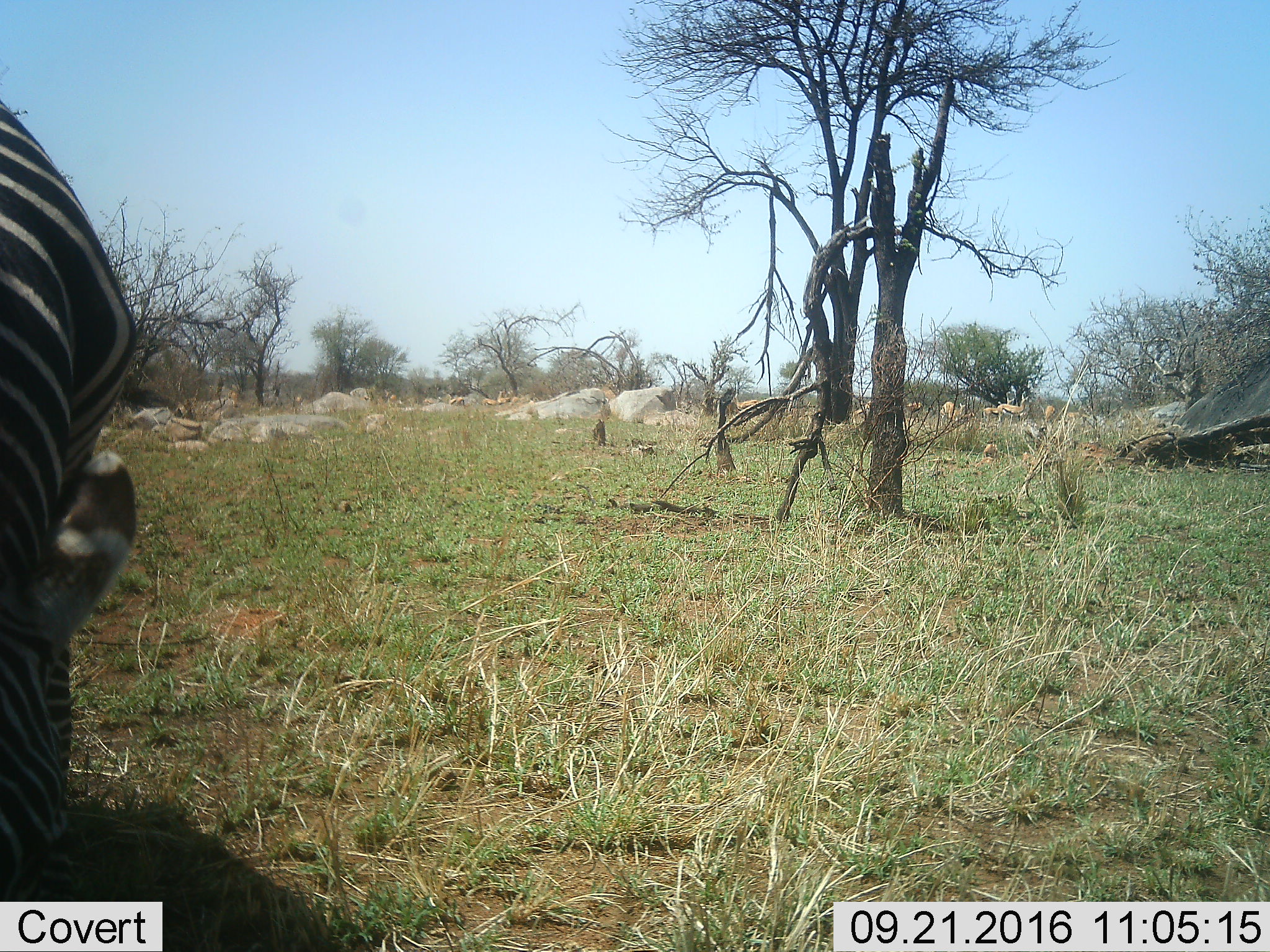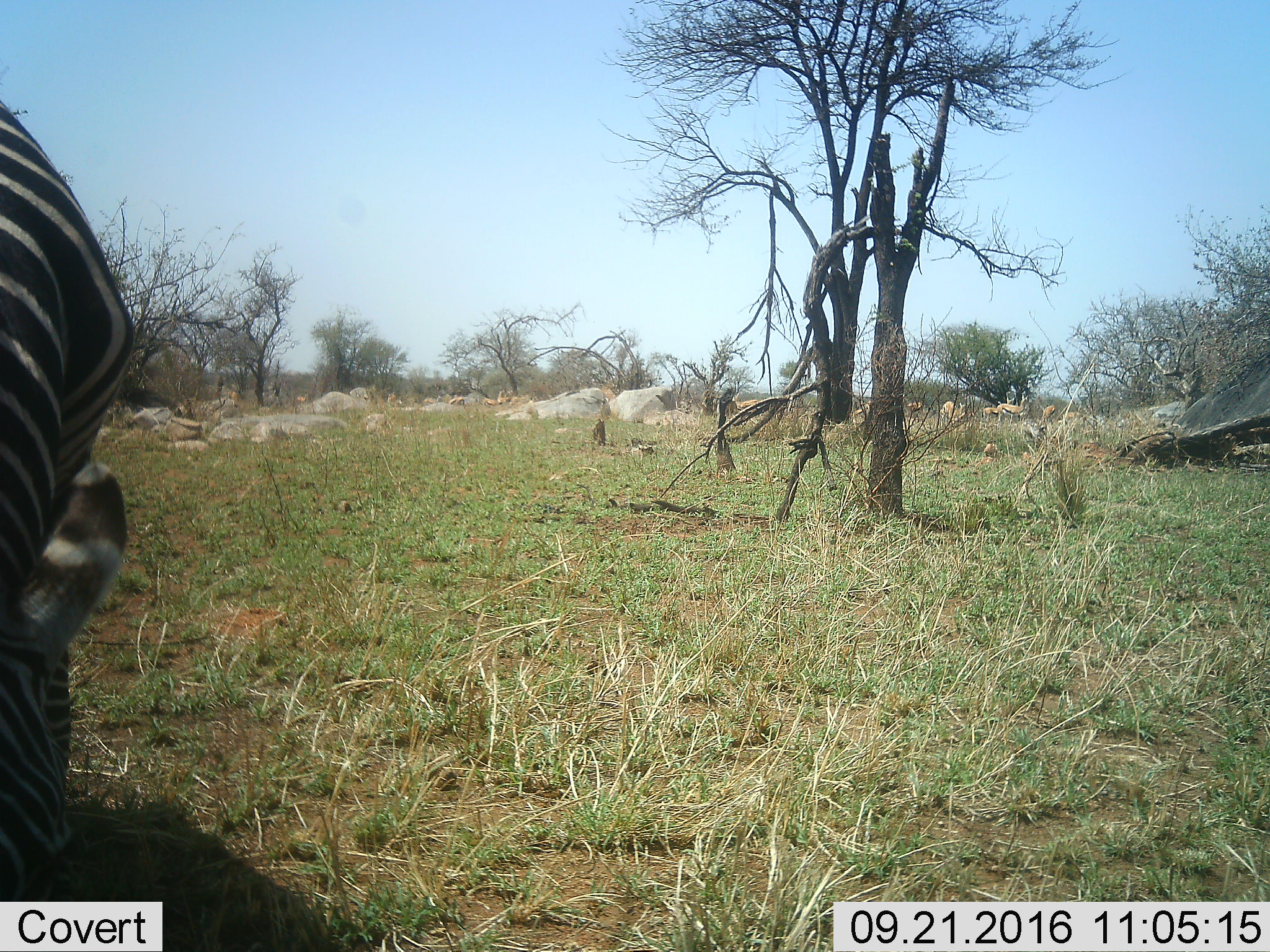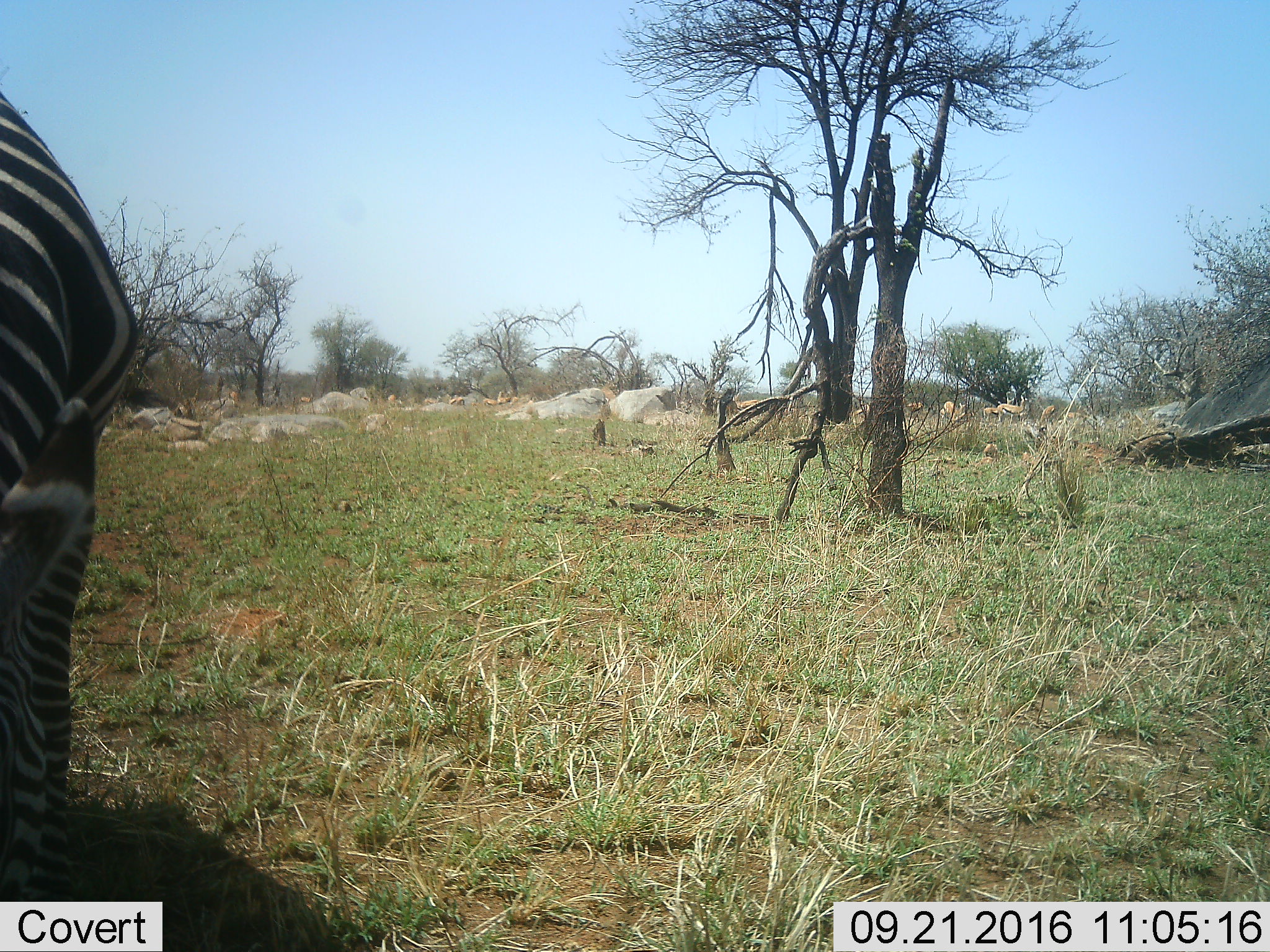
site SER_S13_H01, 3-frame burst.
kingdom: Animalia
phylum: Chordata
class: Mammalia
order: Artiodactyla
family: Bovidae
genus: Eudorcas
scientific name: Eudorcas thomsonii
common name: thomson's gazelle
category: gazellethomsons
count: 11-50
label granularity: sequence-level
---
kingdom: Animalia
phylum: Chordata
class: Mammalia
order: Perissodactyla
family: Equidae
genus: Equus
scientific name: Equus quagga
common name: plains zebra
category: zebraplains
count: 1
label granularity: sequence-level